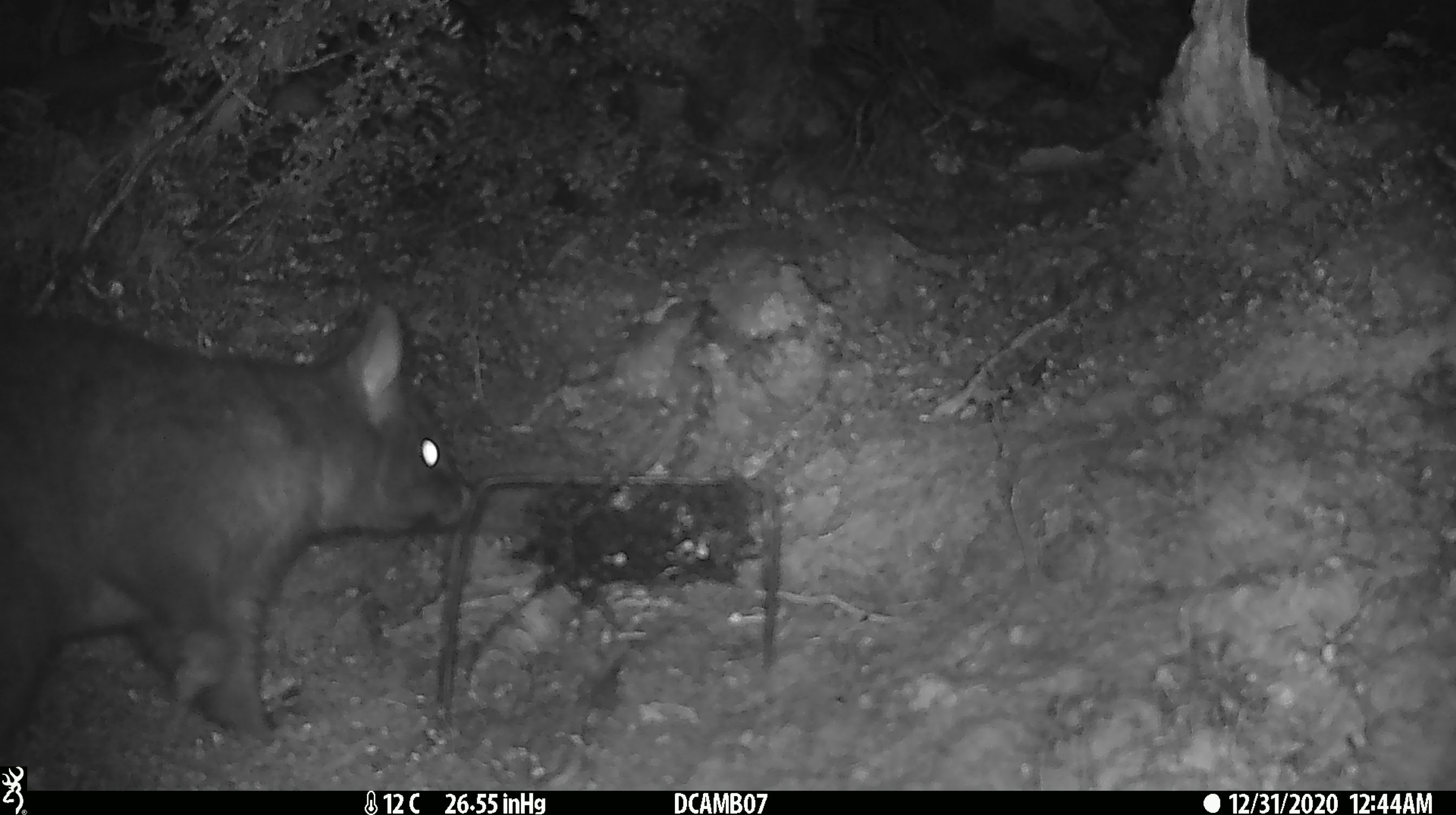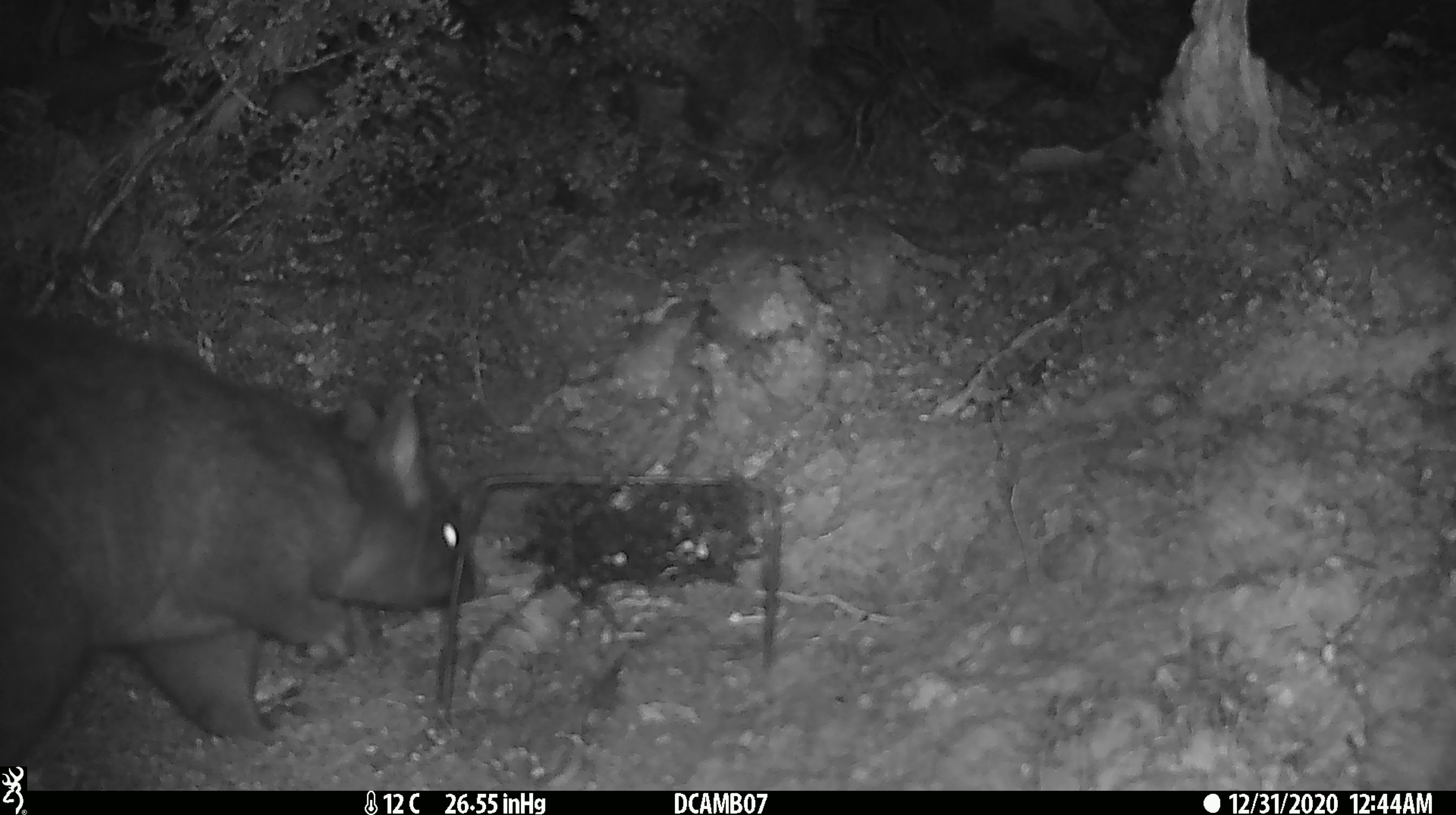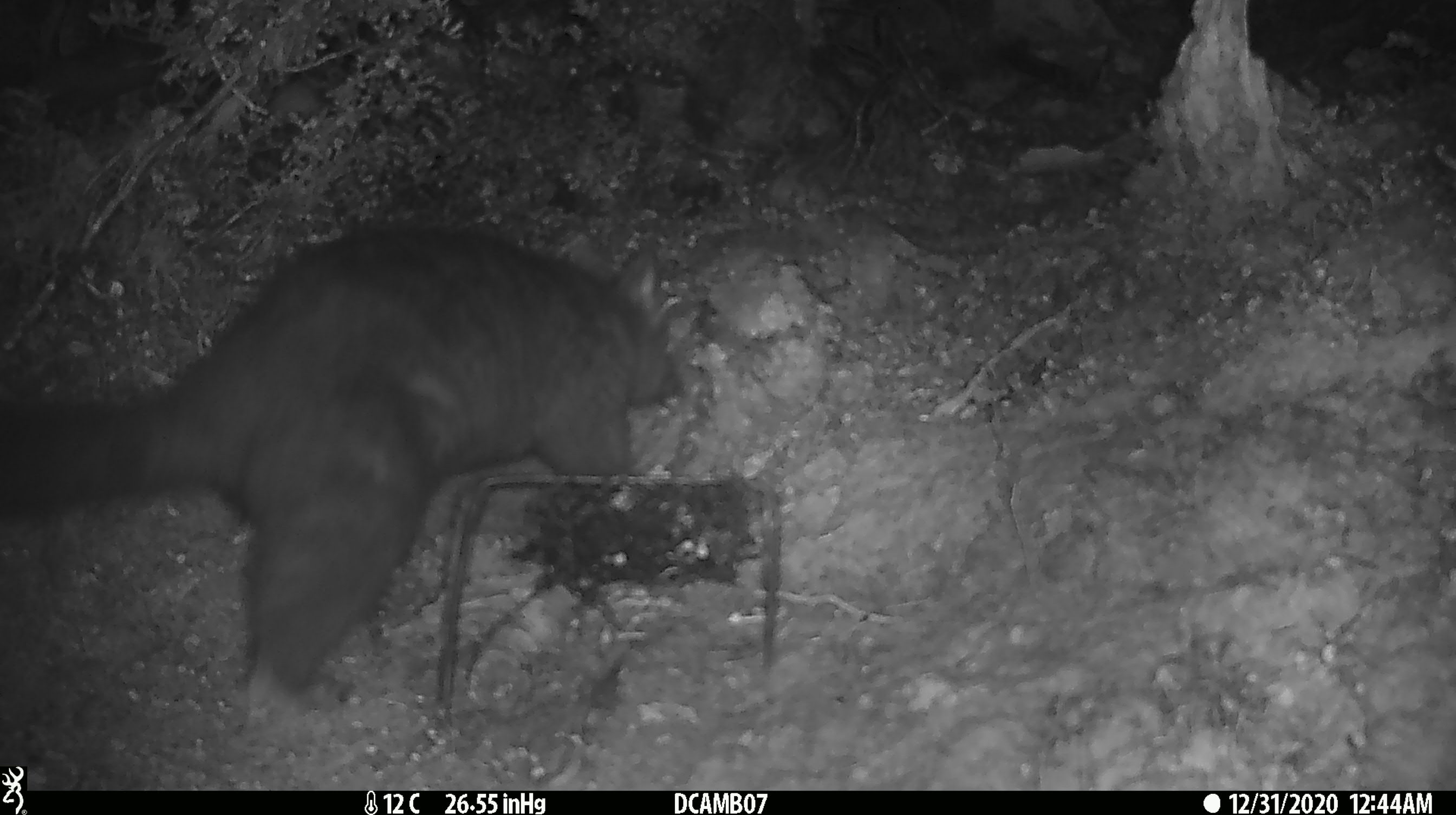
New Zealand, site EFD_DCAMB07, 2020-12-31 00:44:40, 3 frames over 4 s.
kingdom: Animalia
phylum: Chordata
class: Mammalia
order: Diprotodontia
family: Phalangeridae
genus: Trichosurus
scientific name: Trichosurus vulpecula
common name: common brushtail possum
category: possum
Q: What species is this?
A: Possum (common brushtail possum) (Trichosurus vulpecula).